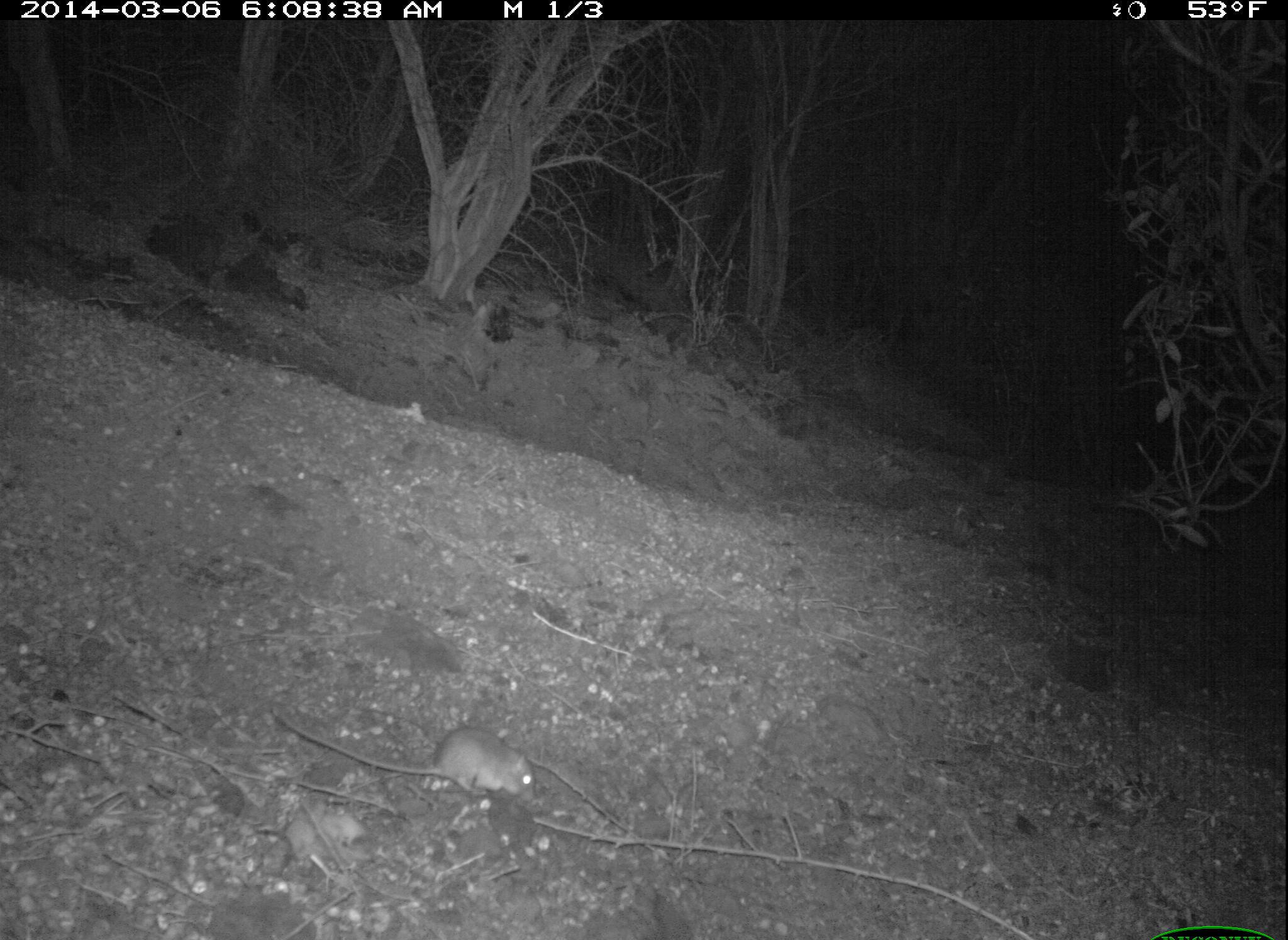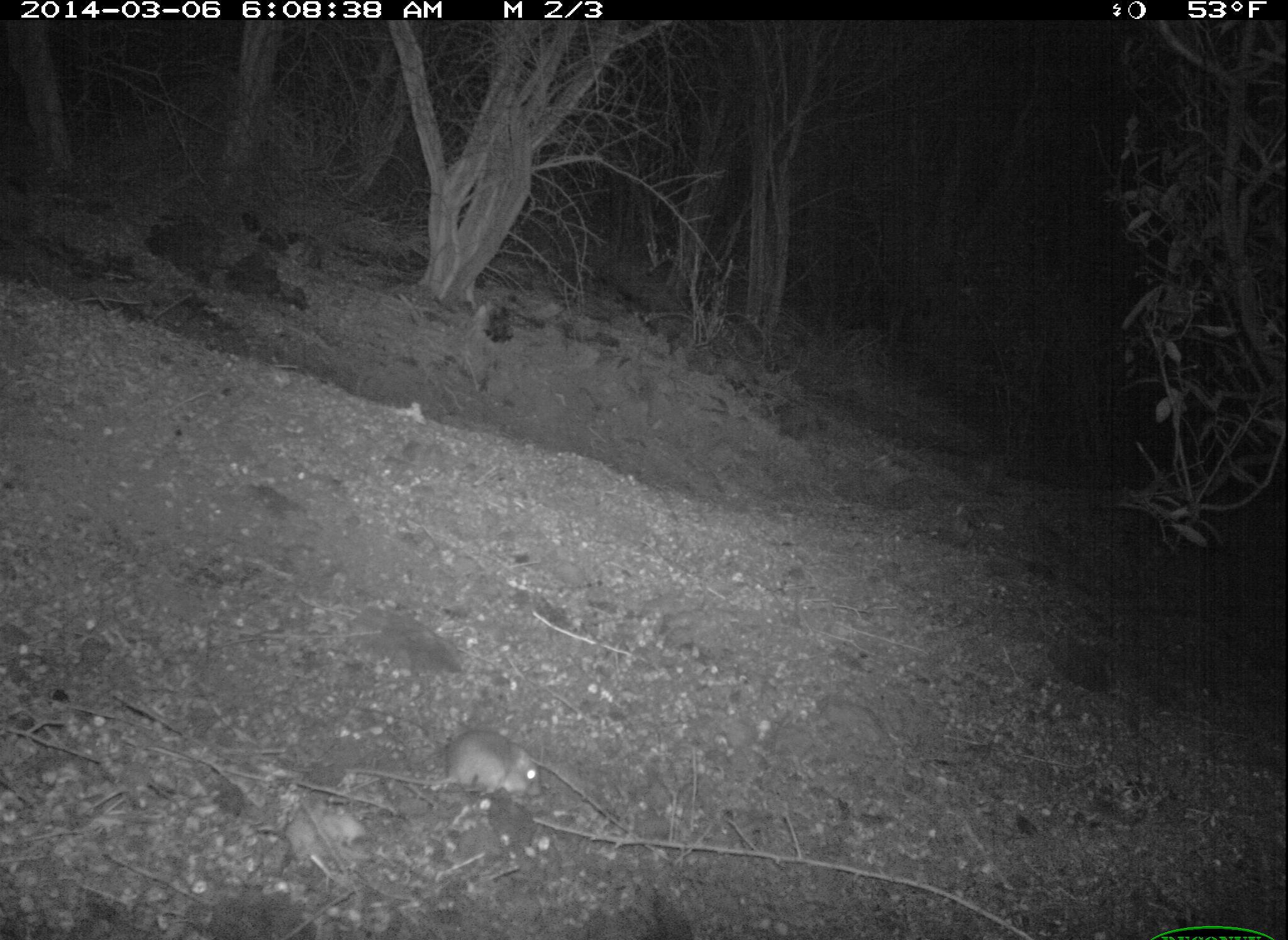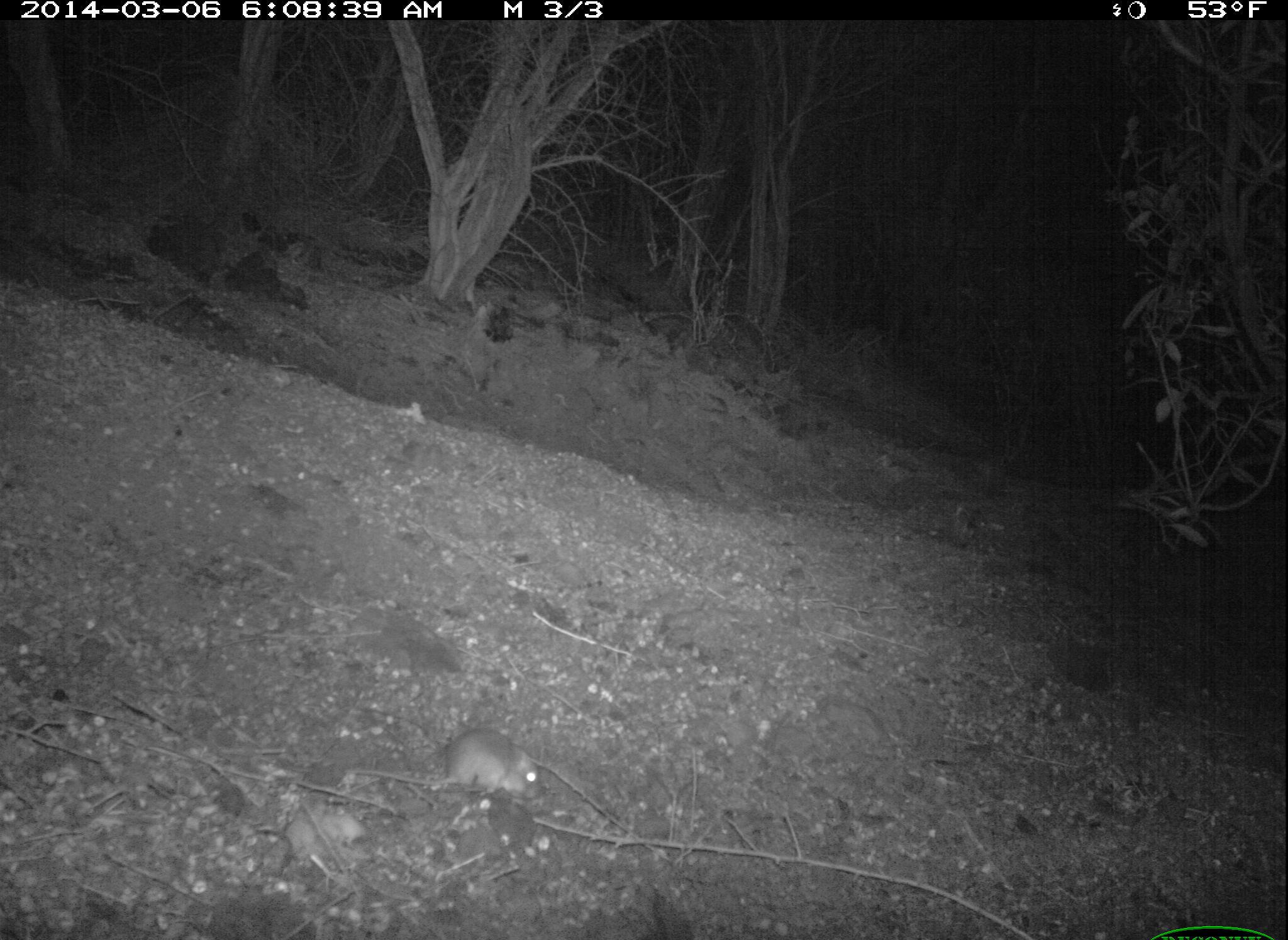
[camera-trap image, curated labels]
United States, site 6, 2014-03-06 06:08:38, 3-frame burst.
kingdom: Animalia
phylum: Chordata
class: Mammalia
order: Rodentia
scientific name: Rodentia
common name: rodent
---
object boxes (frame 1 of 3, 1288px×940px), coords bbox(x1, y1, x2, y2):
rodent: bbox(265, 712, 538, 803)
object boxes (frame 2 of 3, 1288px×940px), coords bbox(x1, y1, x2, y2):
rodent: bbox(341, 729, 547, 798)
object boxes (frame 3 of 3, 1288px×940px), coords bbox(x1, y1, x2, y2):
rodent: bbox(348, 725, 541, 795)